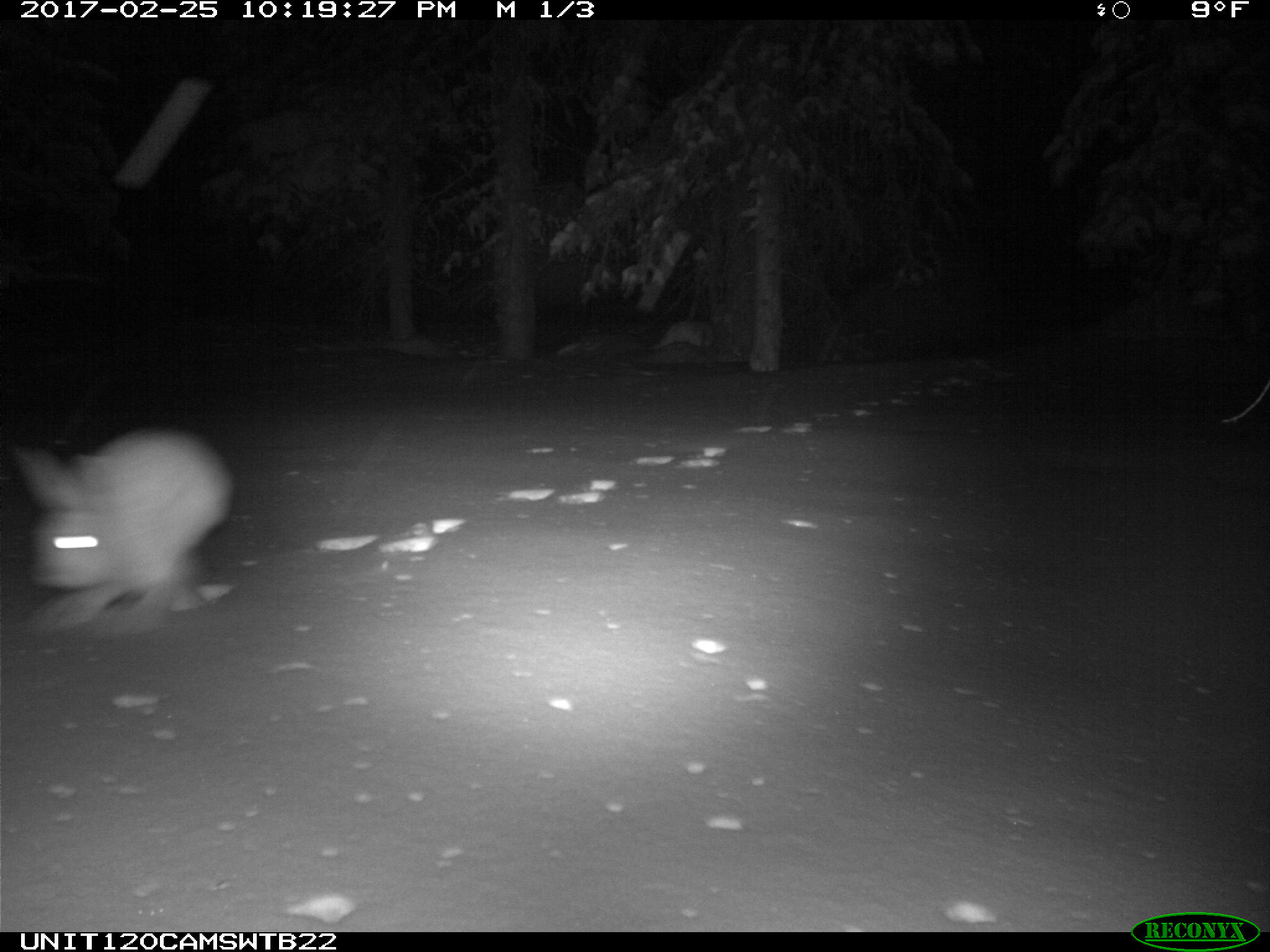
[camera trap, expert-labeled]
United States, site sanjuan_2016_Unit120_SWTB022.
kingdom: Animalia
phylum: Chordata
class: Mammalia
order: Lagomorpha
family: Leporidae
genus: Lepus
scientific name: Lepus americanus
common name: snowshoe hare